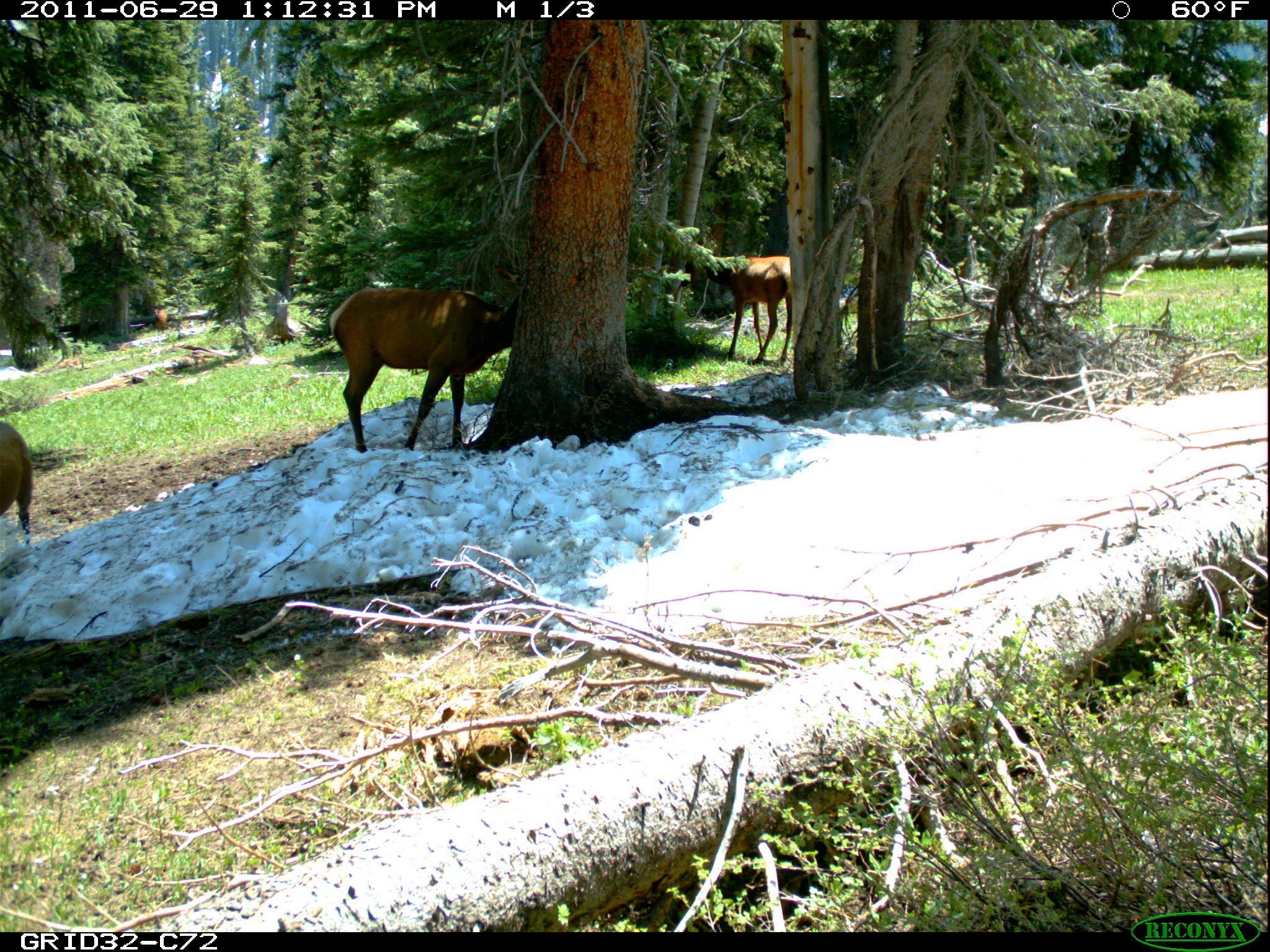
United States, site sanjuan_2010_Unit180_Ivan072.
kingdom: Animalia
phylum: Chordata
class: Mammalia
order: Artiodactyla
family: Cervidae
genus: Cervus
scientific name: Cervus elaphus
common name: red deer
Cervus elaphus (red deer).